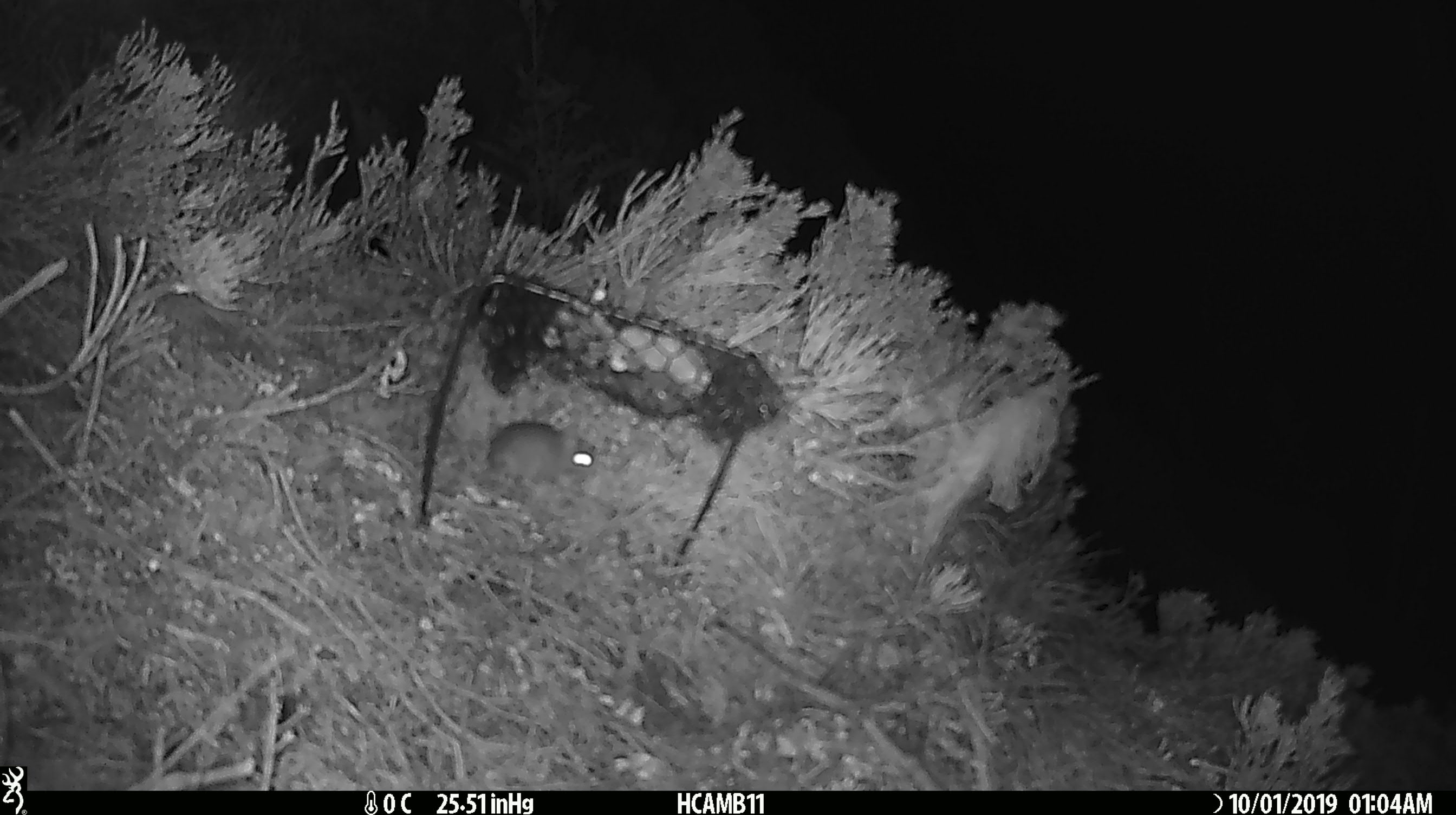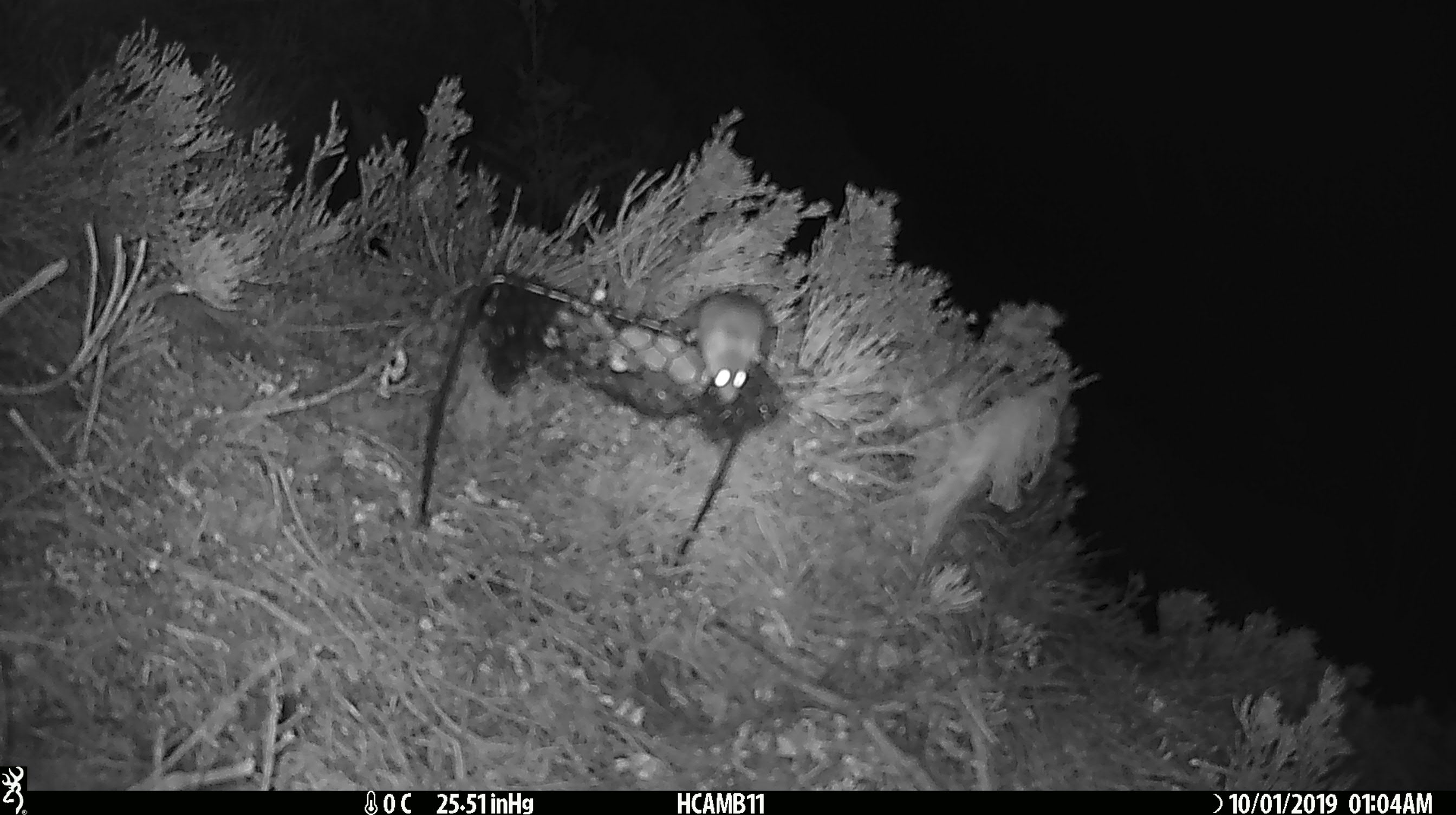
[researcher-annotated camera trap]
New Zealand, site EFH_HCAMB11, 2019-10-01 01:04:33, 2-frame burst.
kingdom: Animalia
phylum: Chordata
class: Mammalia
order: Rodentia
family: Muridae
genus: Mus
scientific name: Mus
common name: mouse